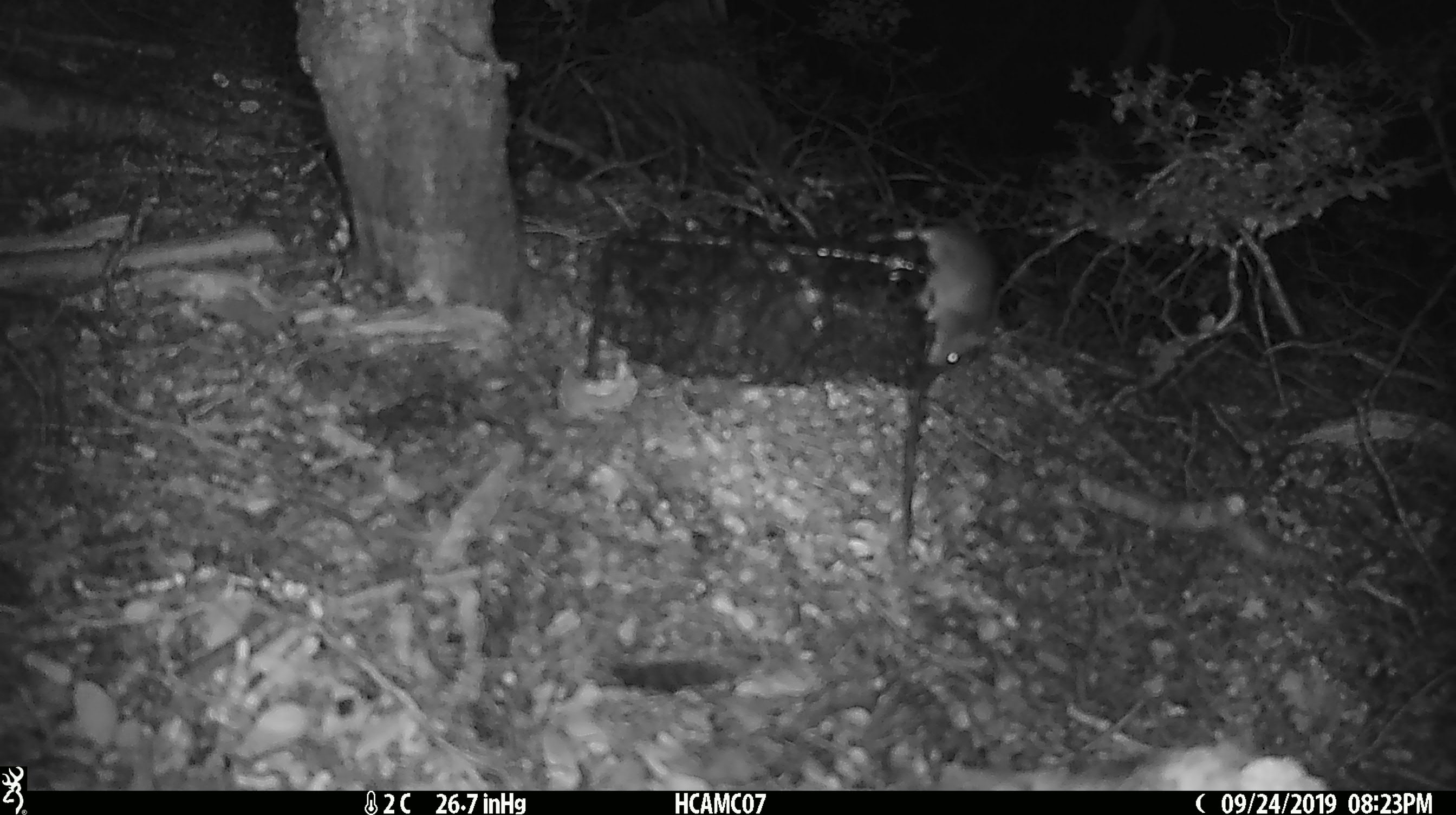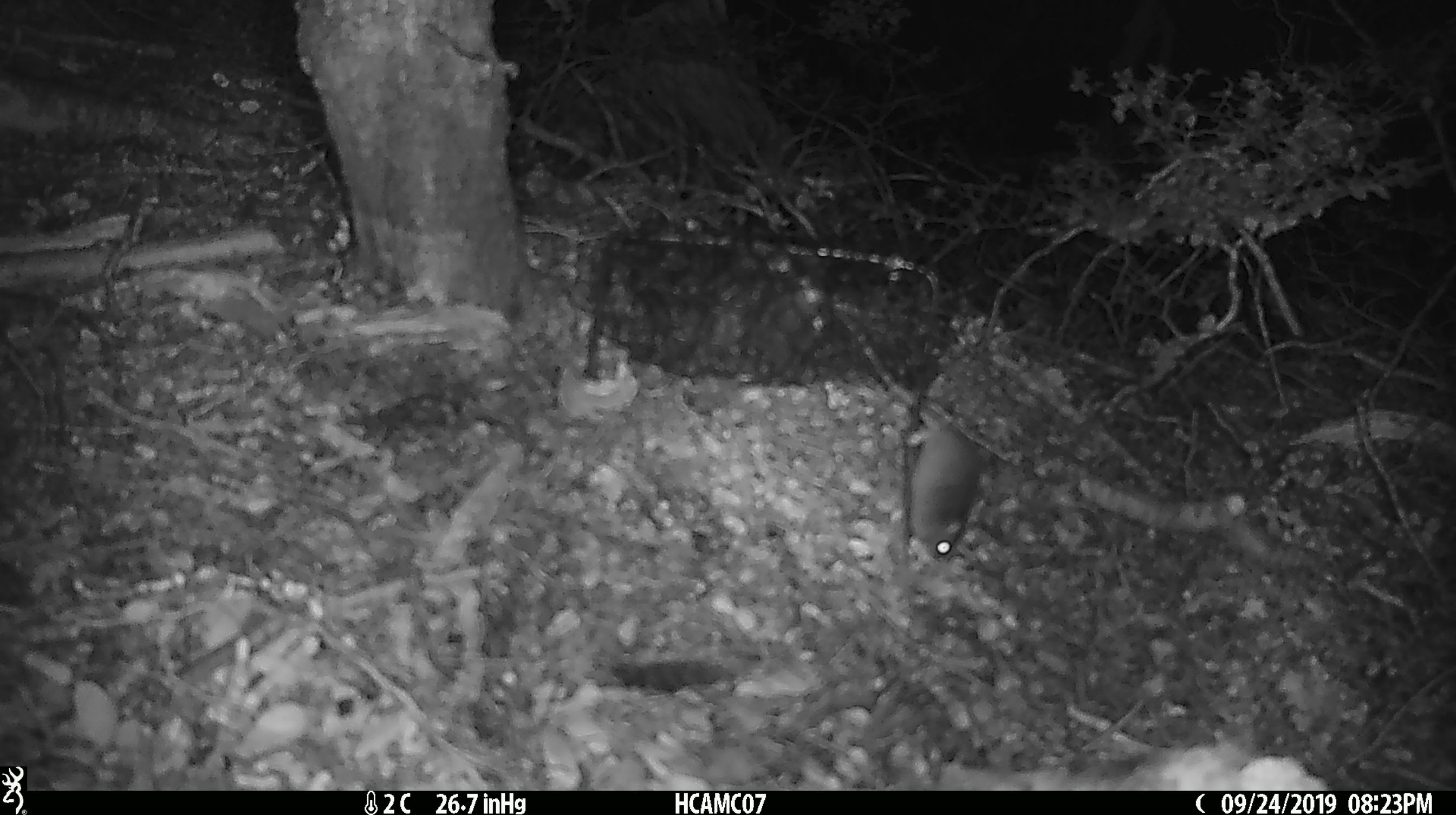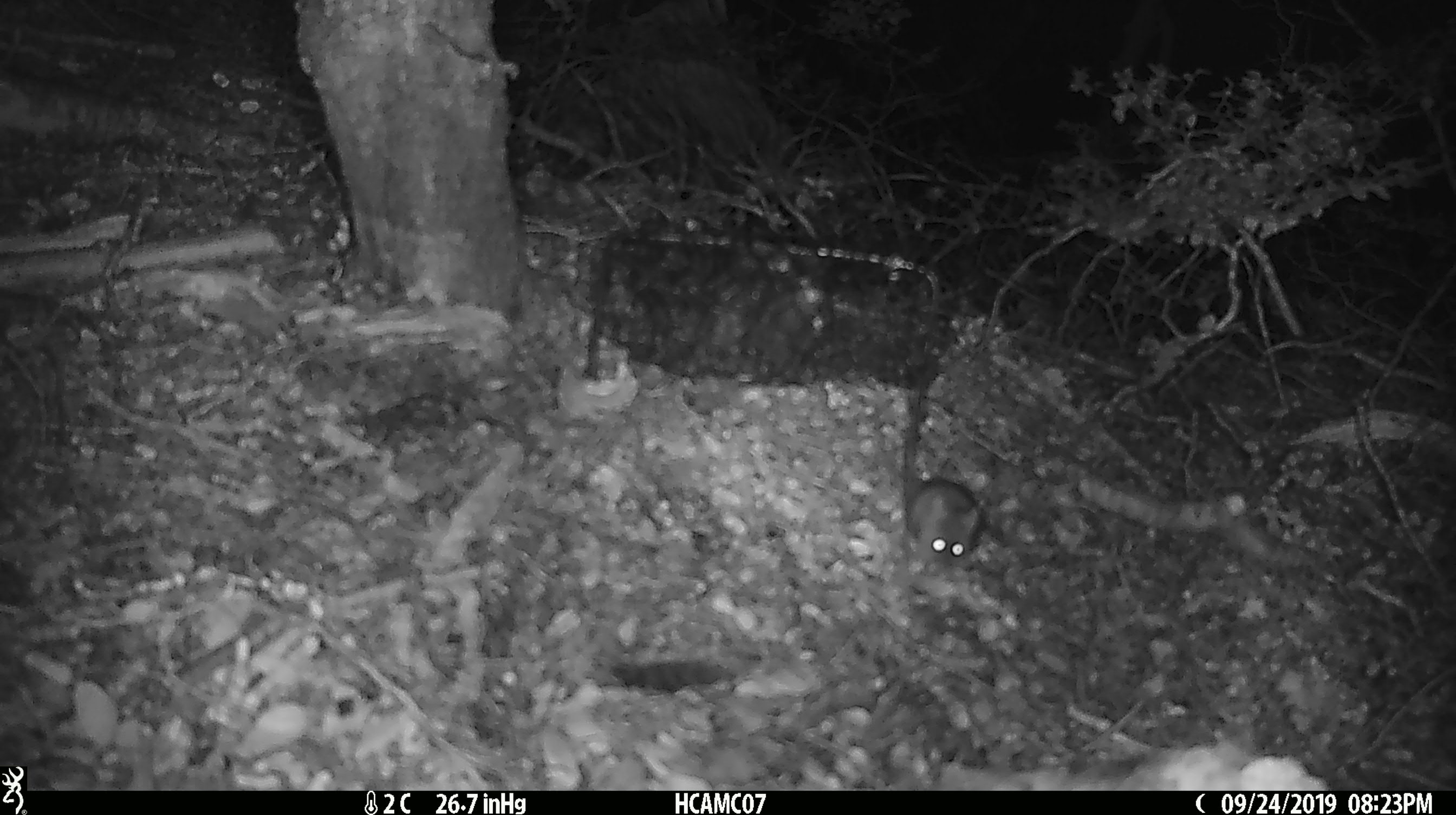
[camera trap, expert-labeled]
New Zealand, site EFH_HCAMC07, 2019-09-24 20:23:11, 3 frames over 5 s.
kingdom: Animalia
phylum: Chordata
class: Mammalia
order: Rodentia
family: Muridae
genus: Mus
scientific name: Mus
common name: mouse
Mouse (Mus).